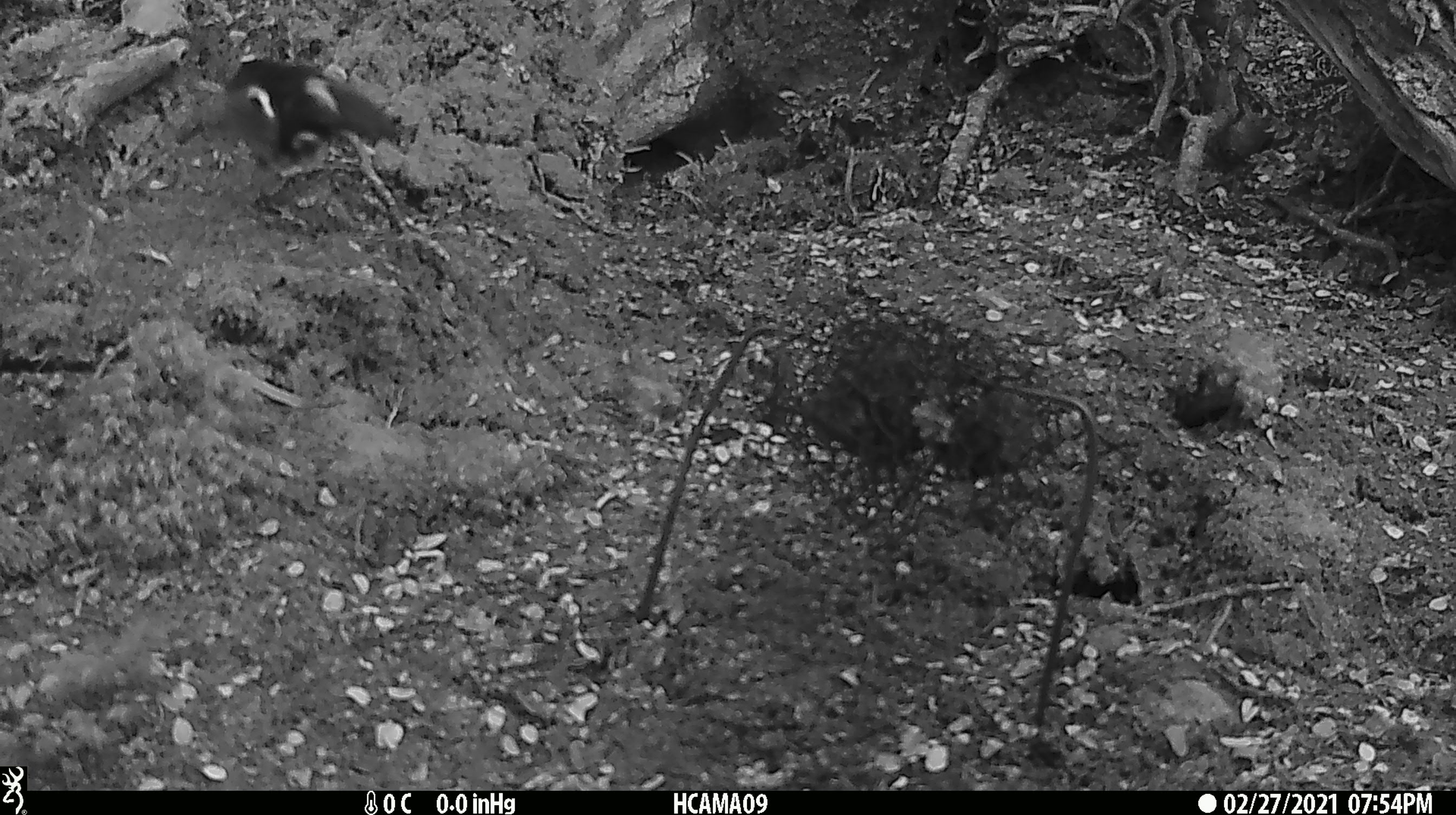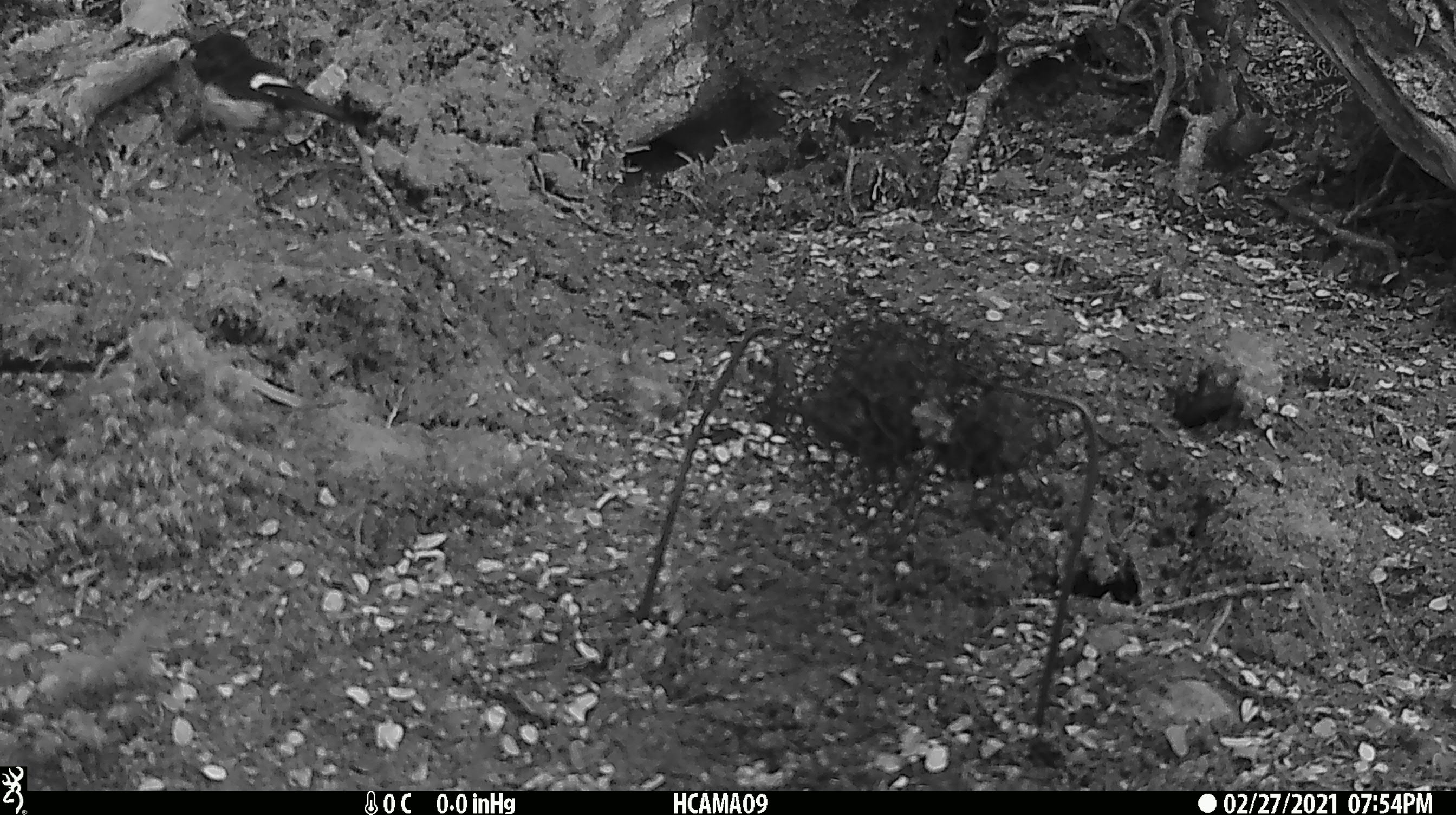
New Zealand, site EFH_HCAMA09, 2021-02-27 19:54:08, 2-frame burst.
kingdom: Animalia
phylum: Chordata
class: Aves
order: Passeriformes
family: Petroicidae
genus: Petroica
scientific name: Petroica macrocephala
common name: tomtit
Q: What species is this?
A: Tomtit (Petroica macrocephala).